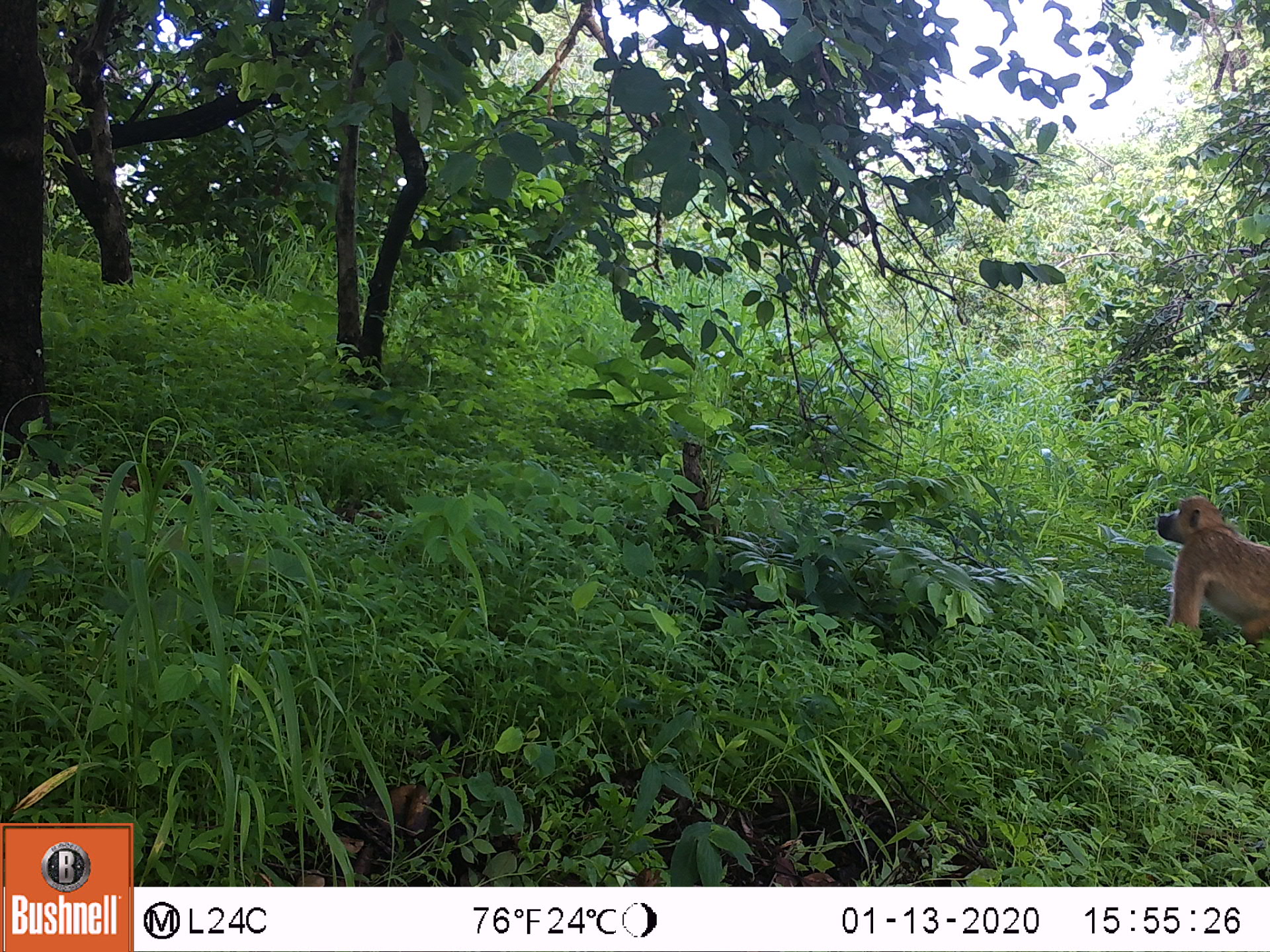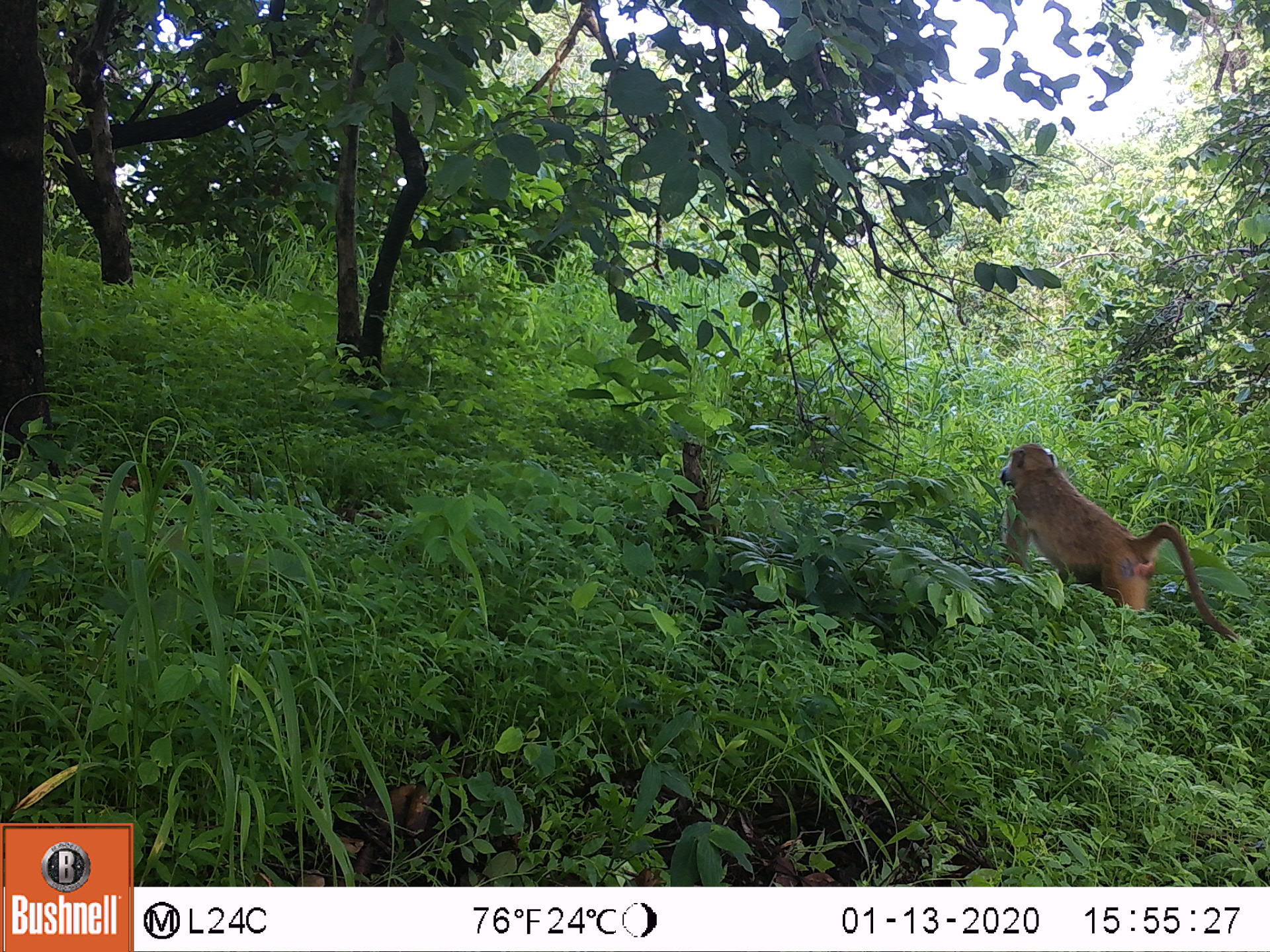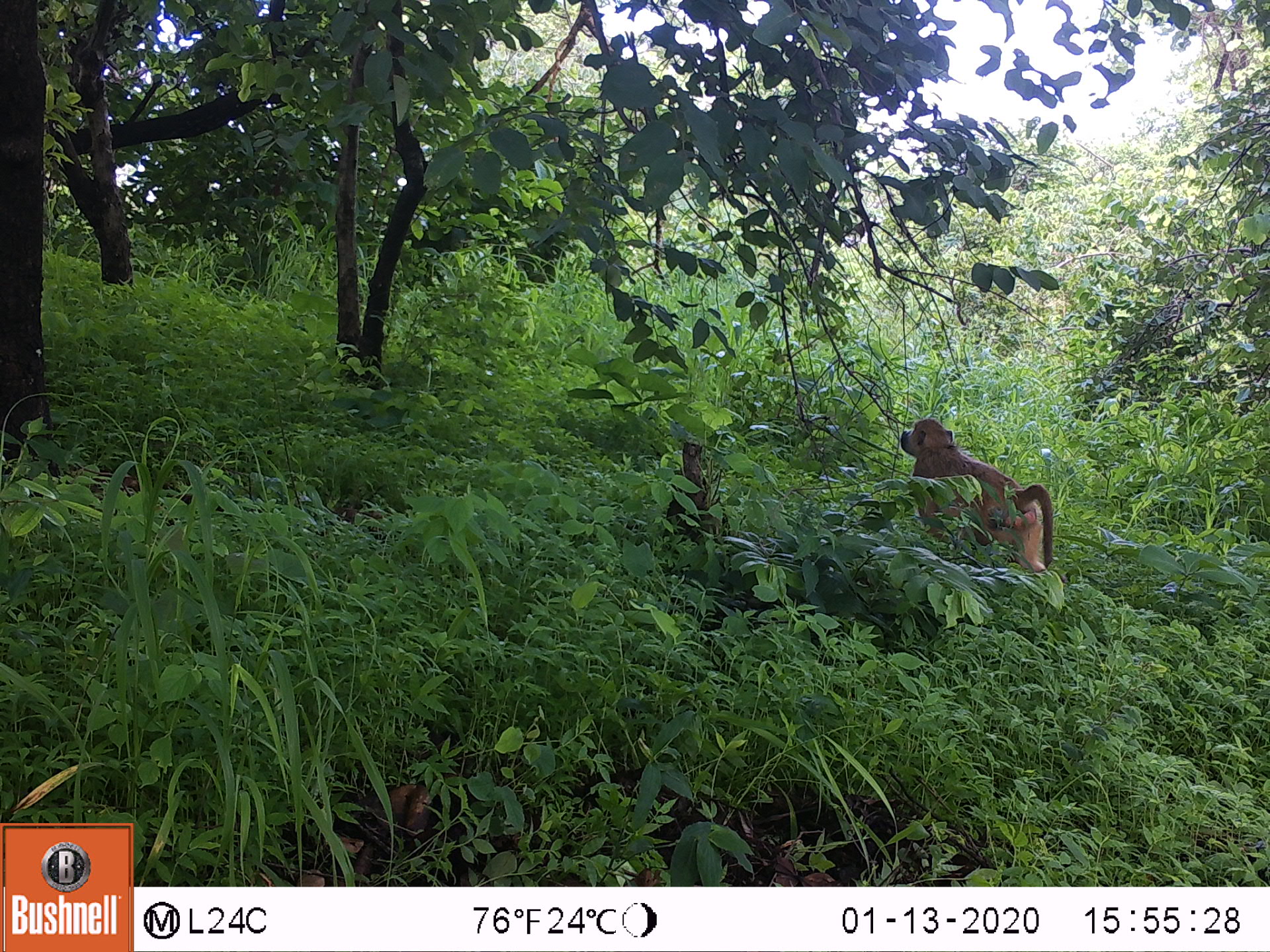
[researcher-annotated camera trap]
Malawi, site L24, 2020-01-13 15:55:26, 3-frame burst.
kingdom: Animalia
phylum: Chordata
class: Mammalia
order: Primates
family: Cercopithecidae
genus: Papio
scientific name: Papio cynocephalus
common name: yellow baboon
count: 1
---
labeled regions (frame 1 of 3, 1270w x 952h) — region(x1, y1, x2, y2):
yellow baboon: region(1147, 491, 1262, 654)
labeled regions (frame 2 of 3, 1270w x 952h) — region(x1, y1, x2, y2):
yellow baboon: region(995, 442, 1229, 641)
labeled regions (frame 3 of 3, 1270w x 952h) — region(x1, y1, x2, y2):
yellow baboon: region(890, 414, 1054, 584)